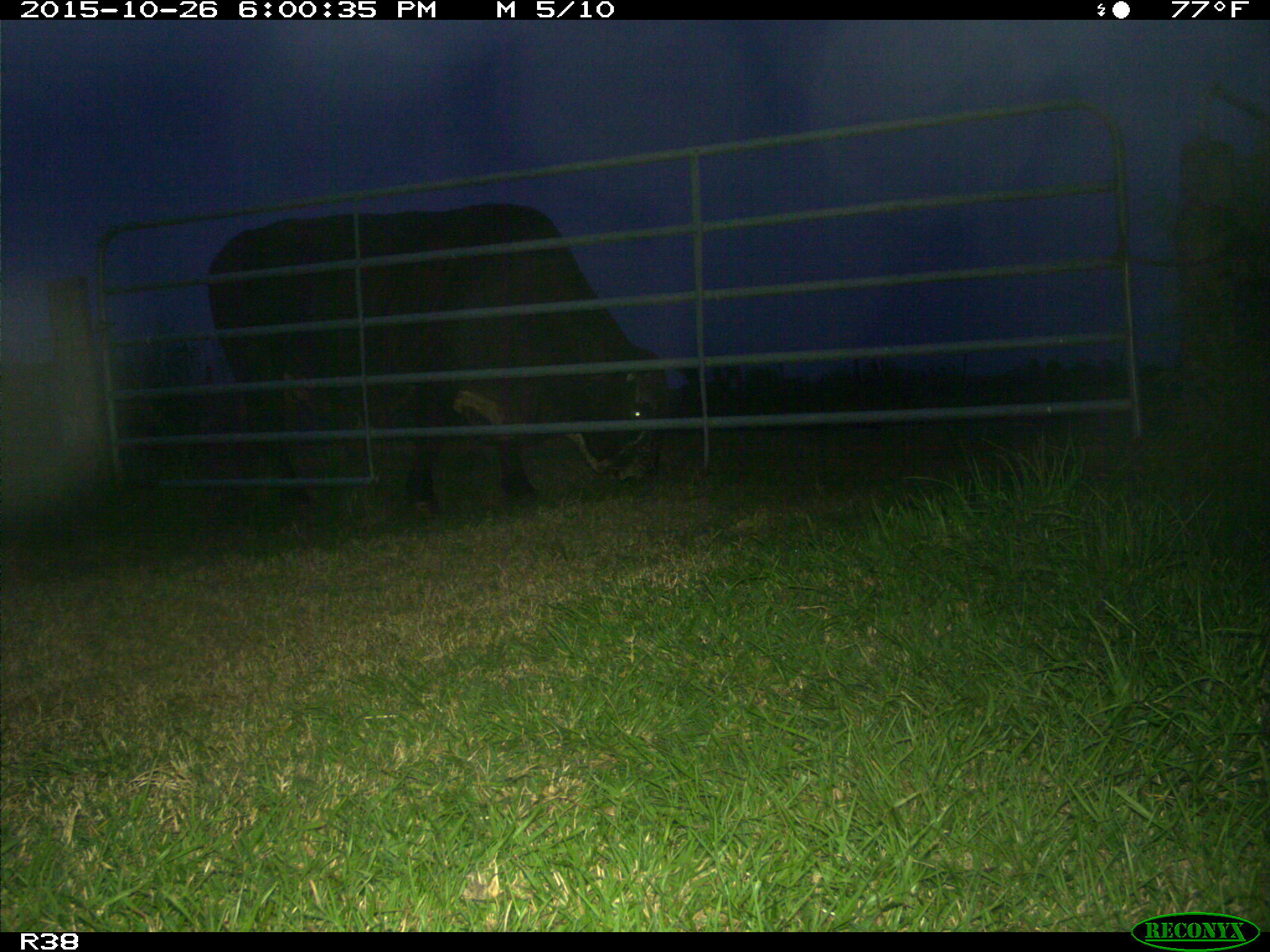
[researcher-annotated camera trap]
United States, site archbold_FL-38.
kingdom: Animalia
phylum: Chordata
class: Mammalia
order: Artiodactyla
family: Bovidae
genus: Bos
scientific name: Bos taurus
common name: domestic cow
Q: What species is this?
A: Bos taurus (domestic cow).